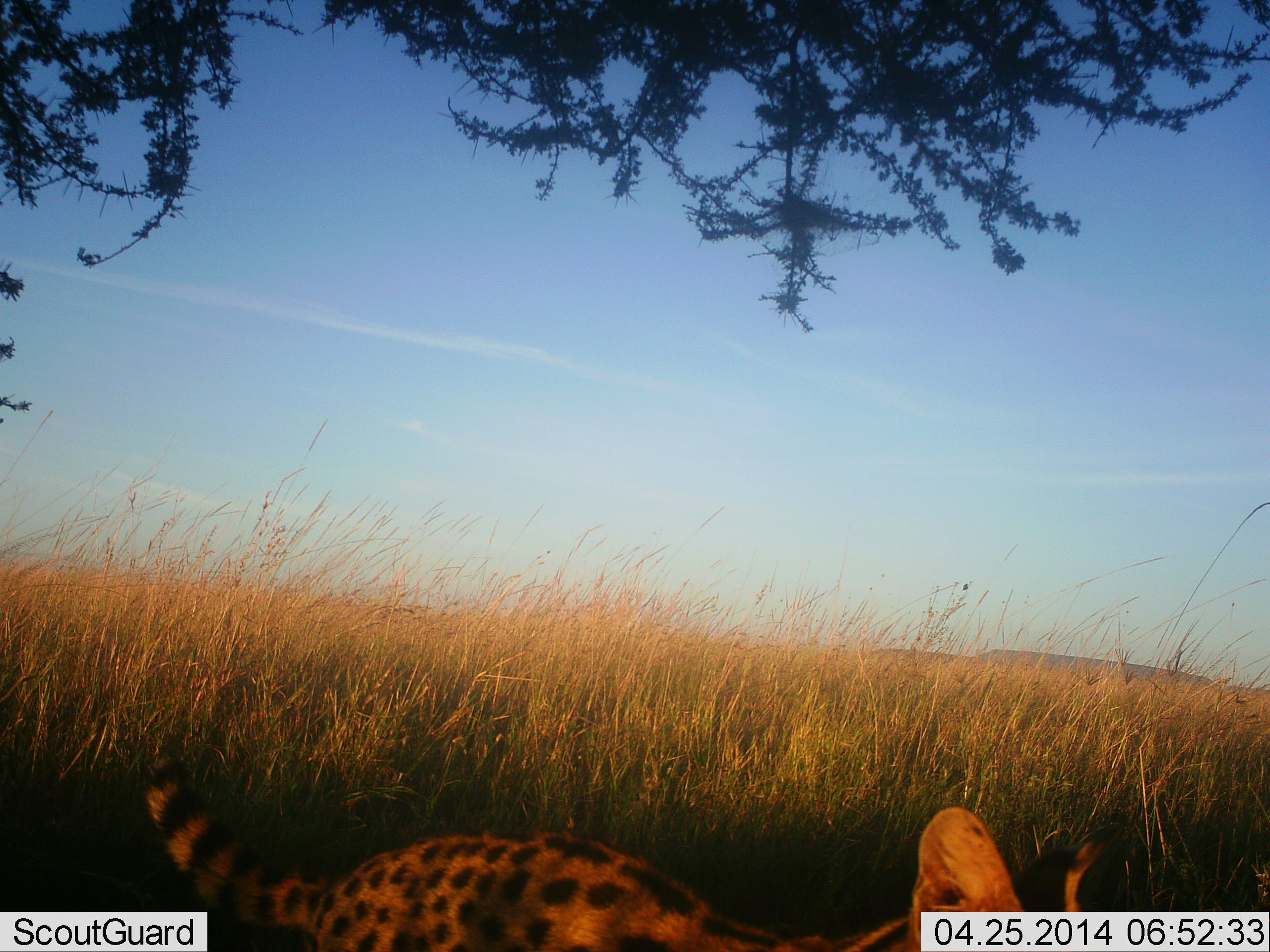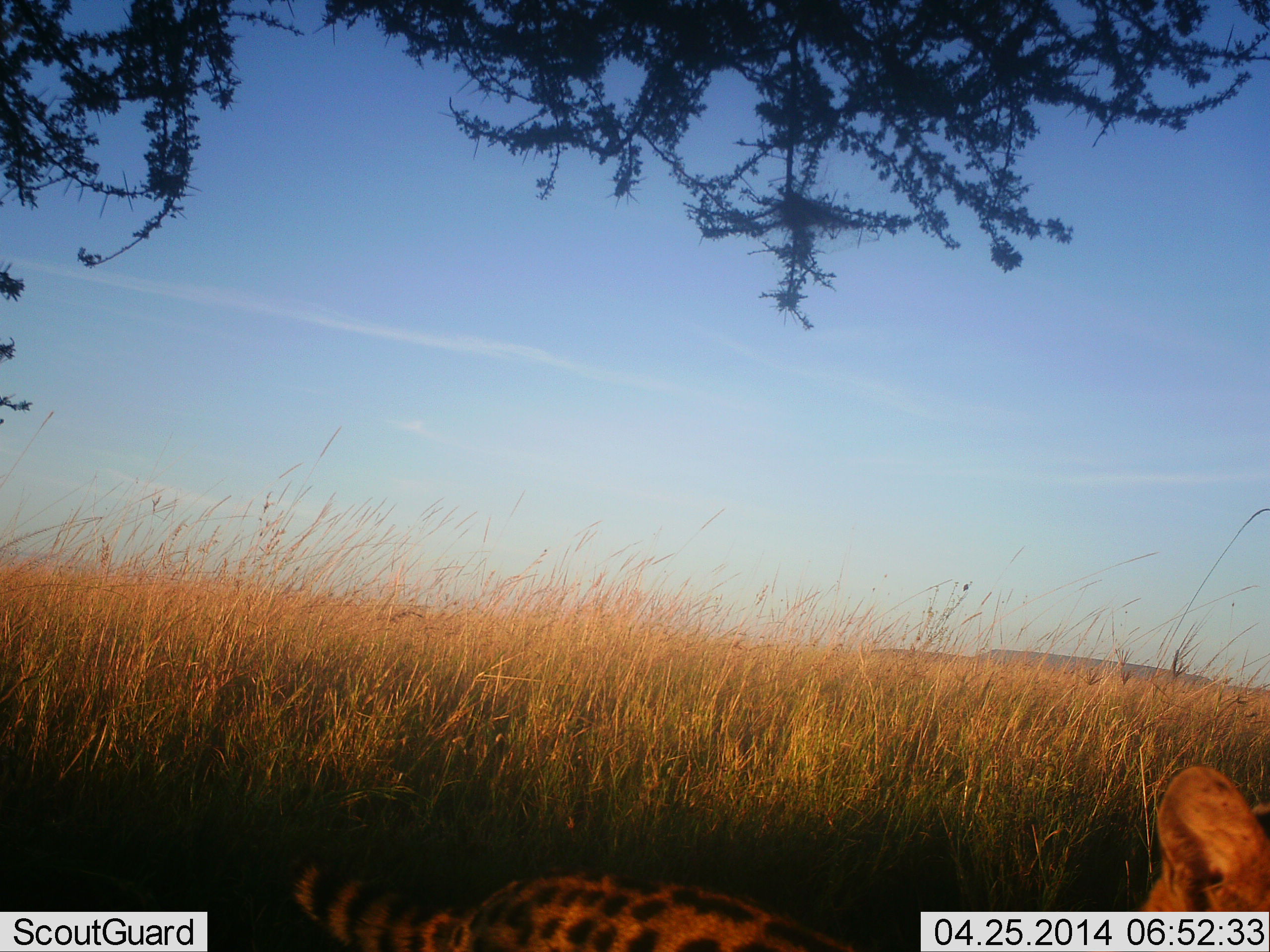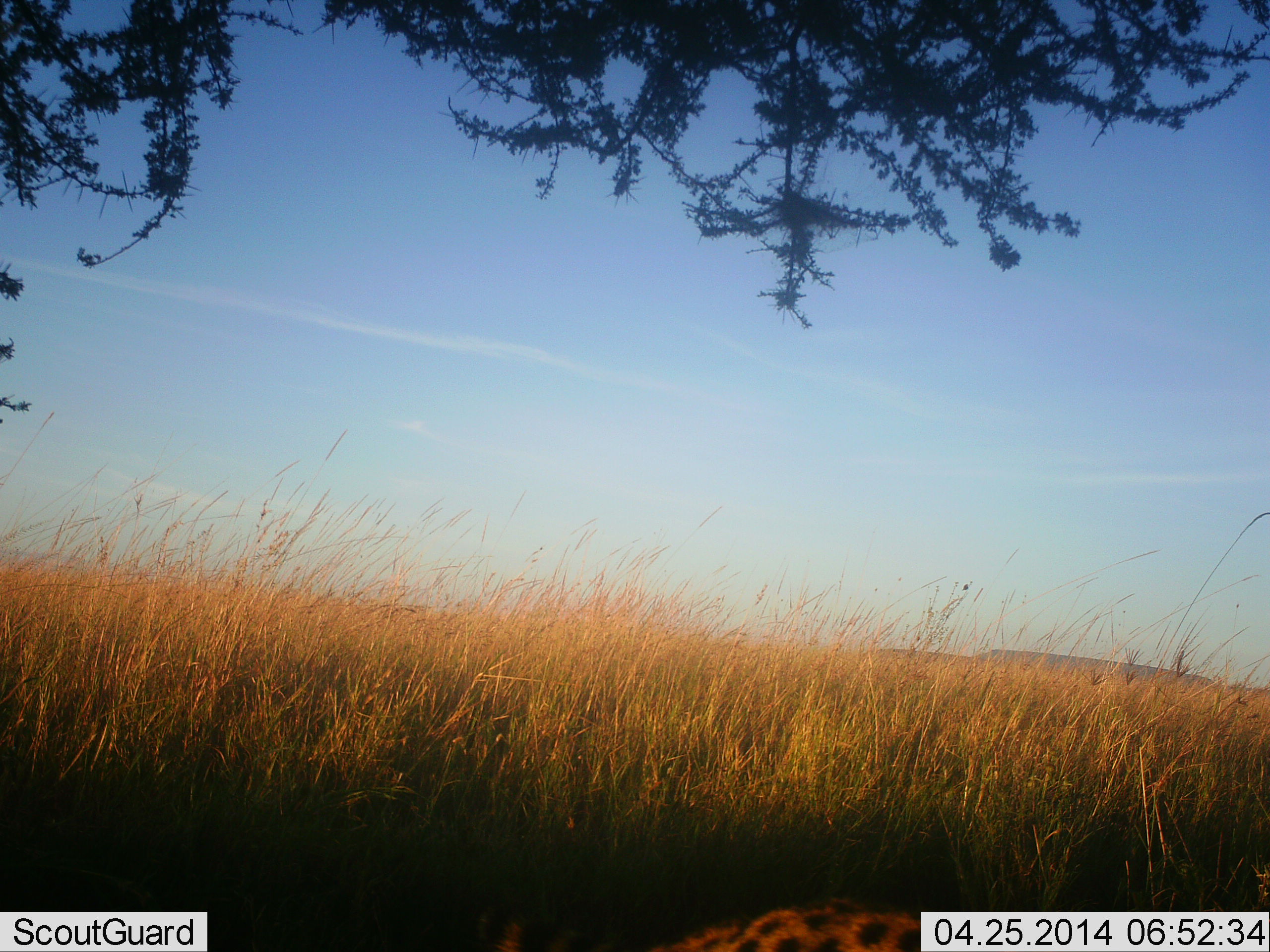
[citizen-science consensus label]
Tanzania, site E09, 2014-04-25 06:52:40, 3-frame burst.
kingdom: Animalia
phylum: Chordata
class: Mammalia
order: Carnivora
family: Felidae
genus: Leptailurus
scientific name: Leptailurus serval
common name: serval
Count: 1.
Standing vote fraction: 0%.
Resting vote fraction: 0%.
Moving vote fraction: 100%.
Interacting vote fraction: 0%.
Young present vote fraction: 0%.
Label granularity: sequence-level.